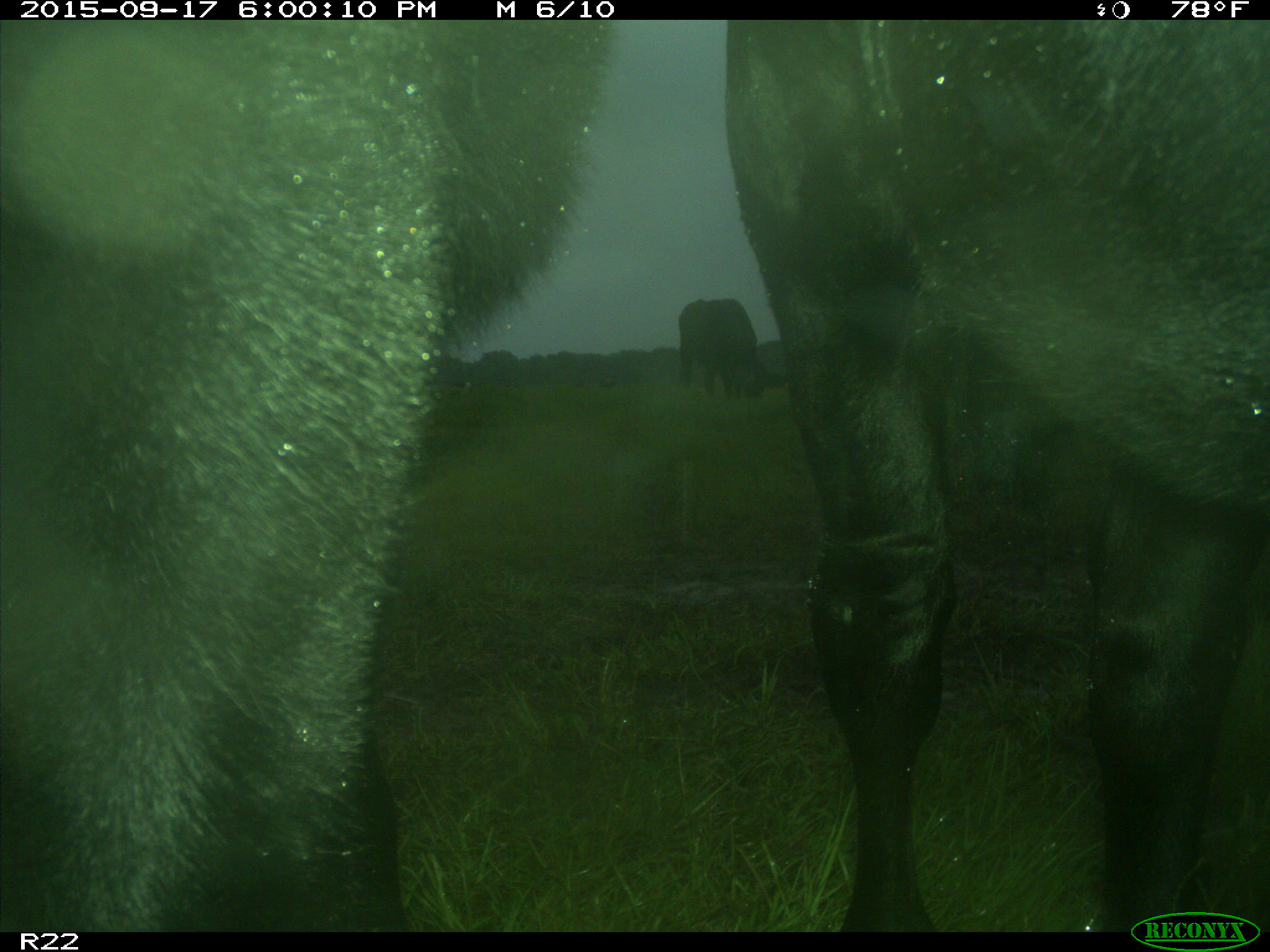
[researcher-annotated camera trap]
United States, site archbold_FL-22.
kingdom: Animalia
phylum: Chordata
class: Mammalia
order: Artiodactyla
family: Bovidae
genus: Bos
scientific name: Bos taurus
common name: domestic cow